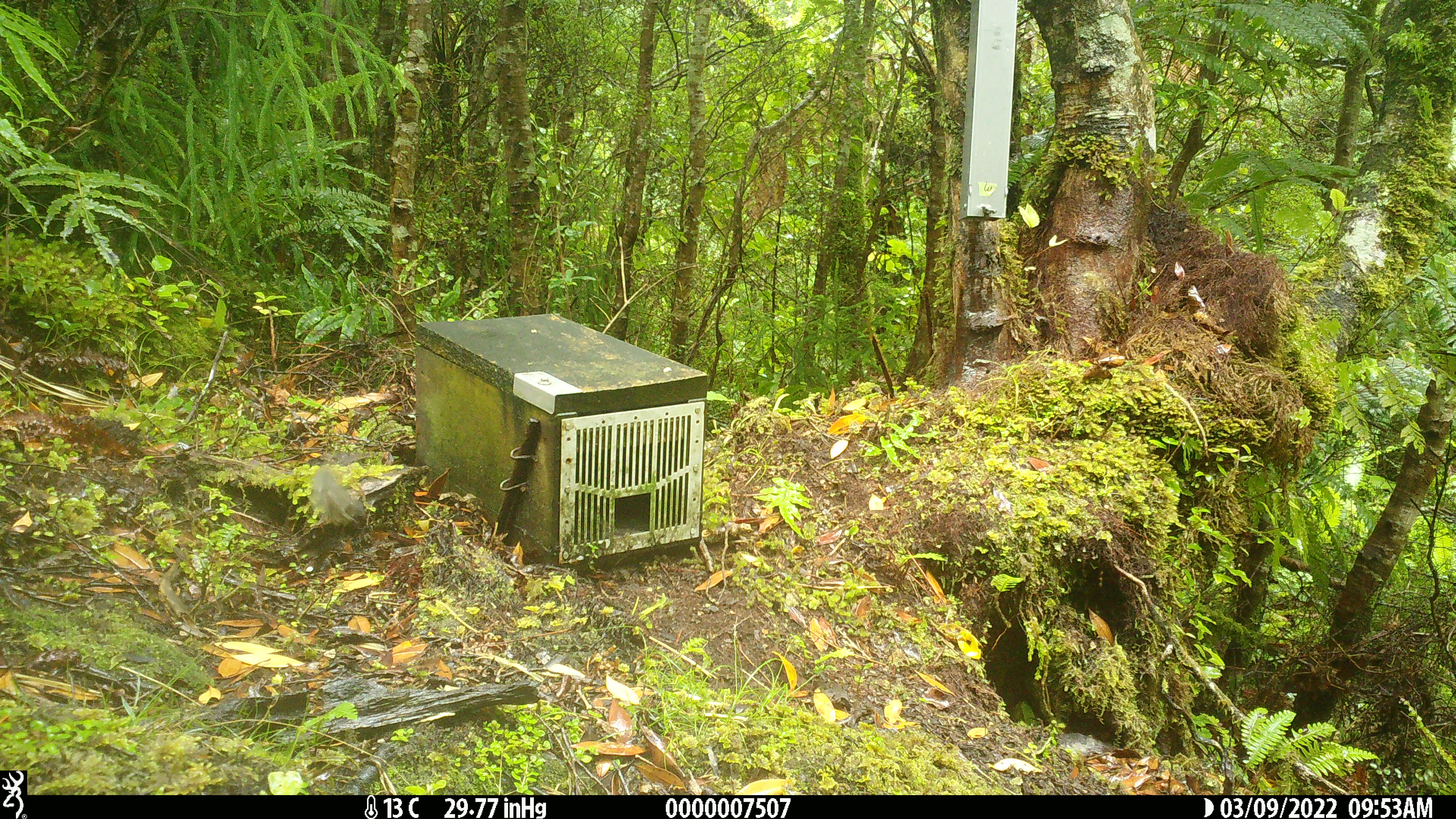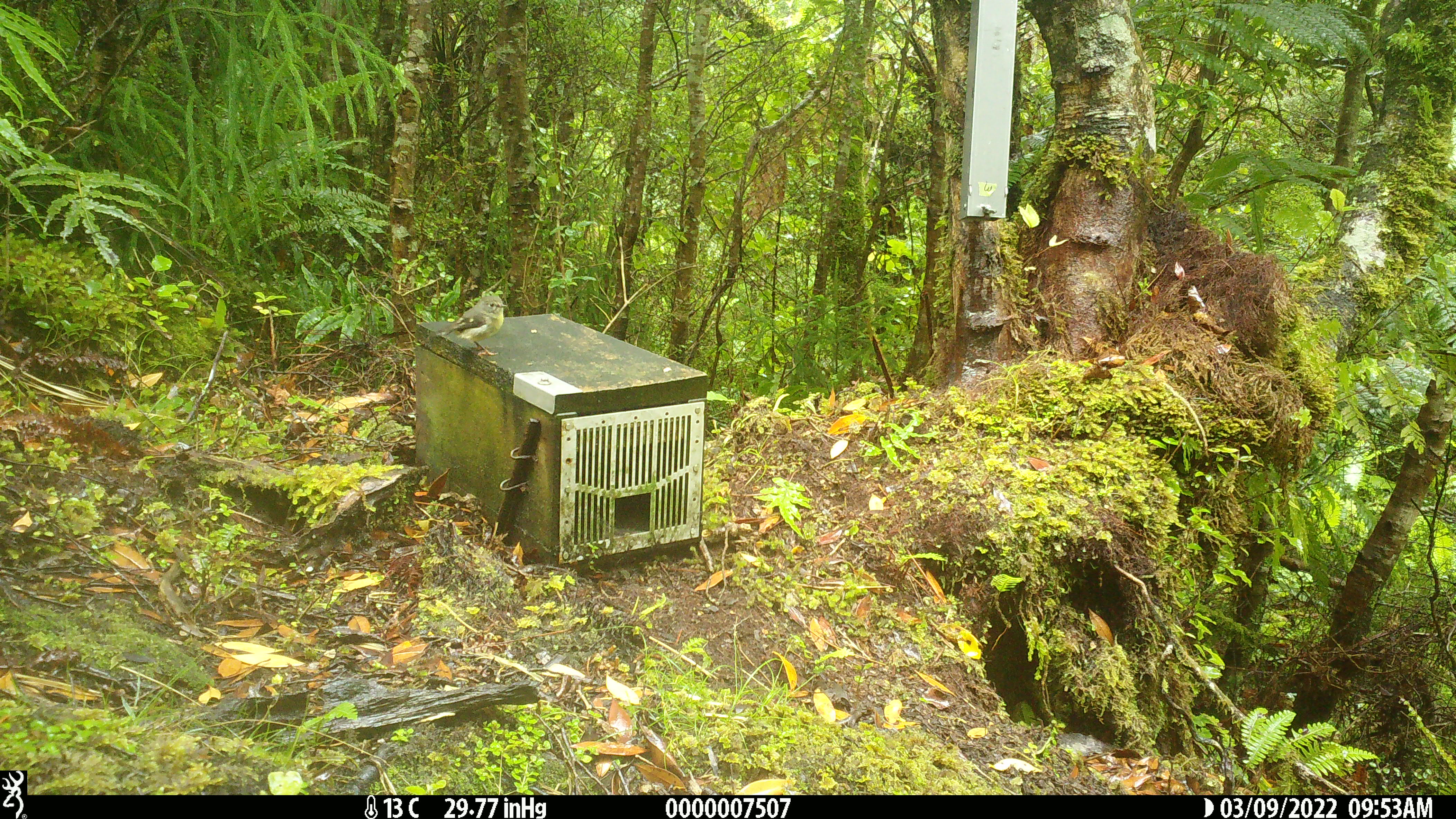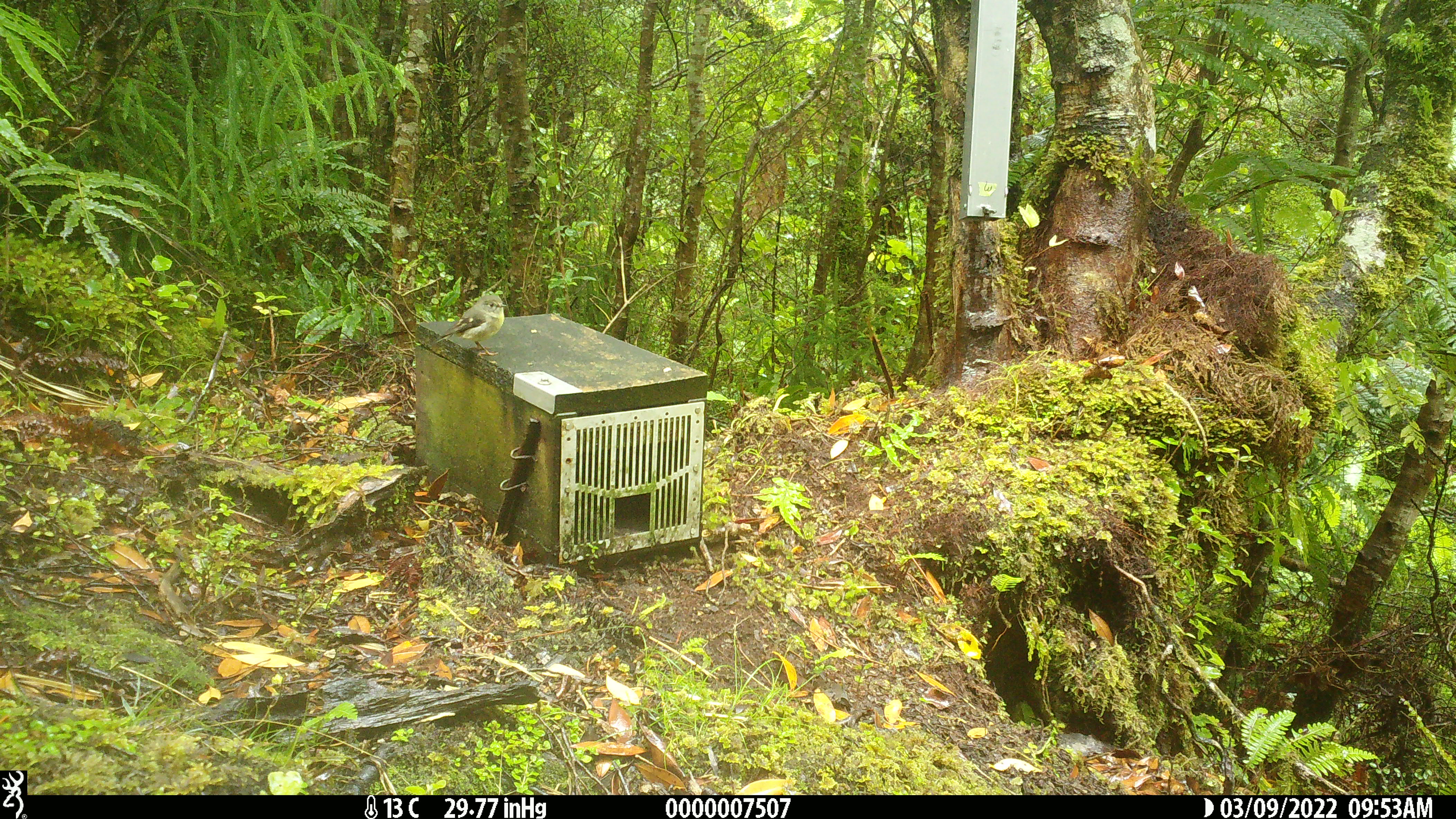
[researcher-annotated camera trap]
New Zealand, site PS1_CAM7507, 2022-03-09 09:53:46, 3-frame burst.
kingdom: Animalia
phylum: Chordata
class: Aves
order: Passeriformes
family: Petroicidae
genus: Petroica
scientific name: Petroica macrocephala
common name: tomtit